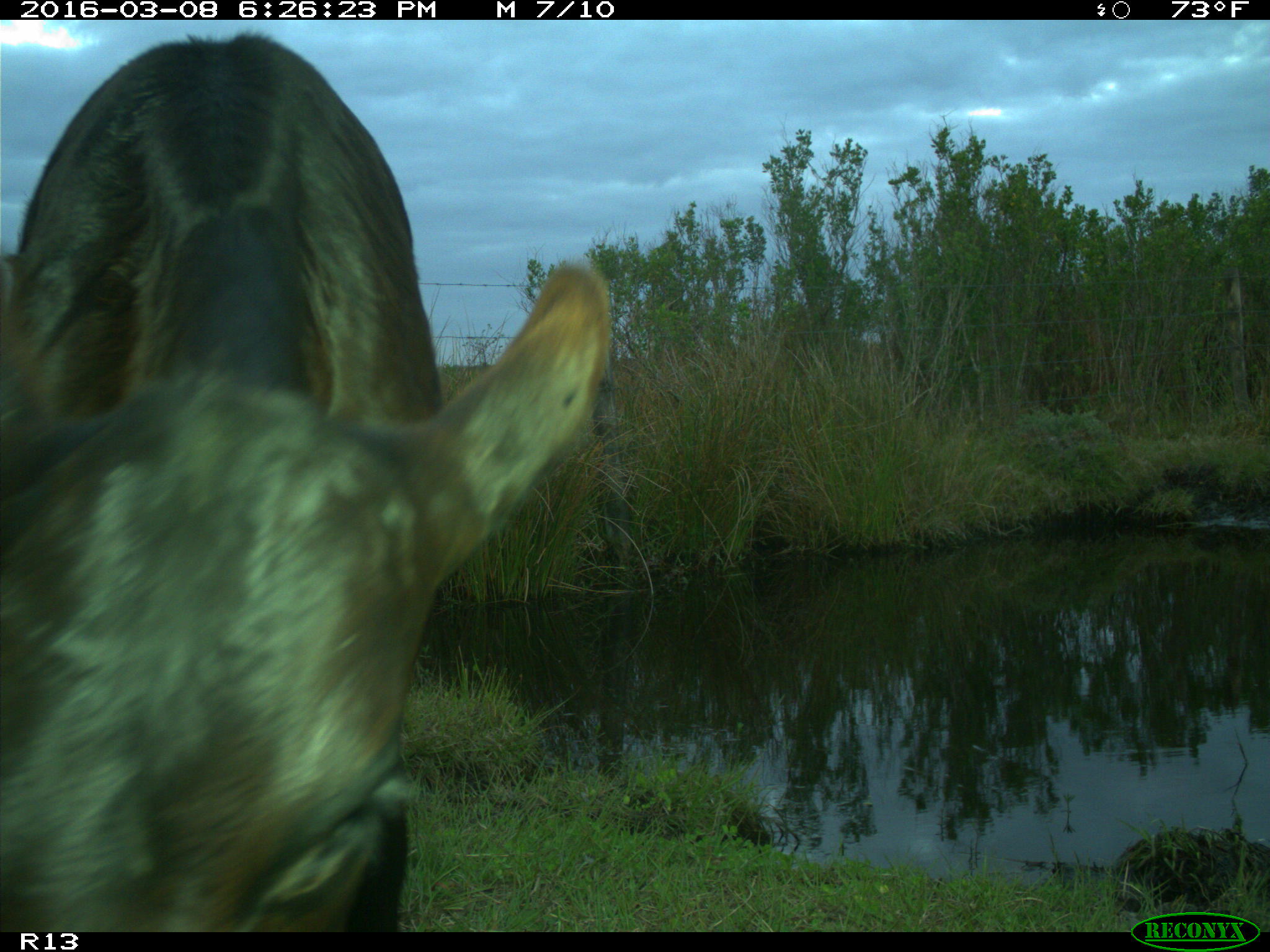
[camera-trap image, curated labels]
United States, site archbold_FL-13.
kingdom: Animalia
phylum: Chordata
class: Mammalia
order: Artiodactyla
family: Bovidae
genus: Bos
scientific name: Bos taurus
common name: domestic cow